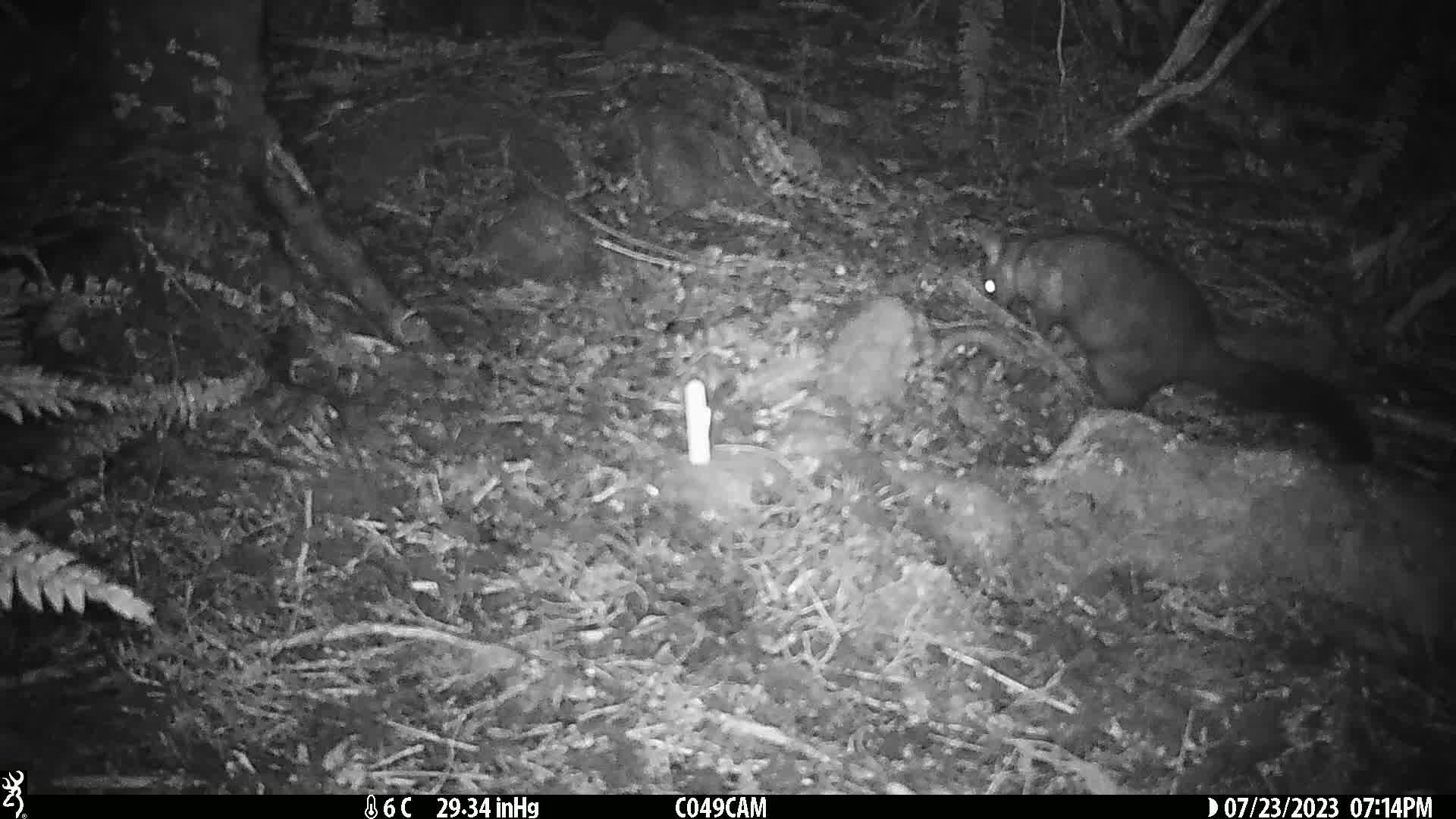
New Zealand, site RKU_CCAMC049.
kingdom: Animalia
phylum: Chordata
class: Mammalia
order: Diprotodontia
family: Phalangeridae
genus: Trichosurus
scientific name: Trichosurus vulpecula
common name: common brushtail possum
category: possum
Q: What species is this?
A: Possum (common brushtail possum) (Trichosurus vulpecula).